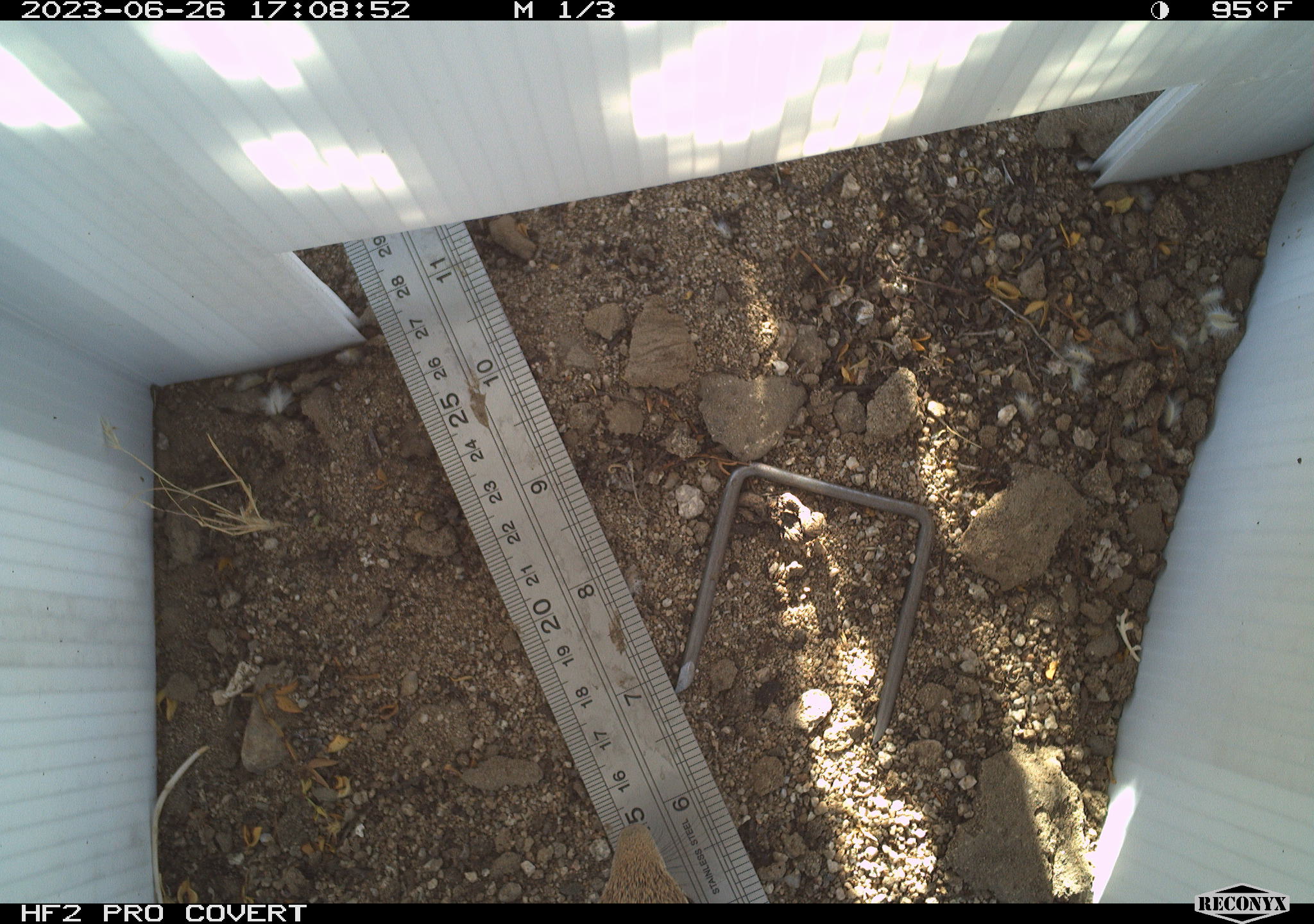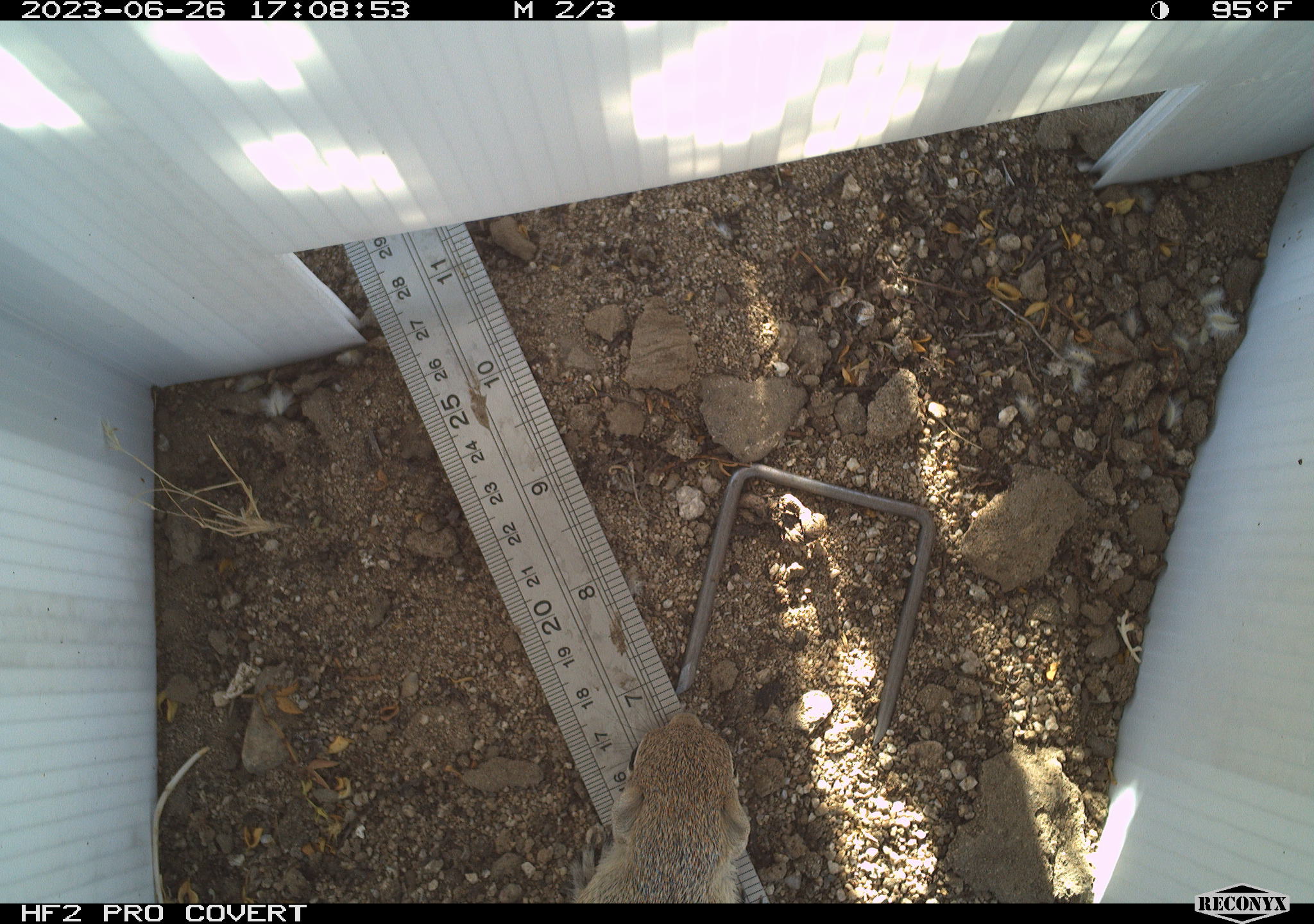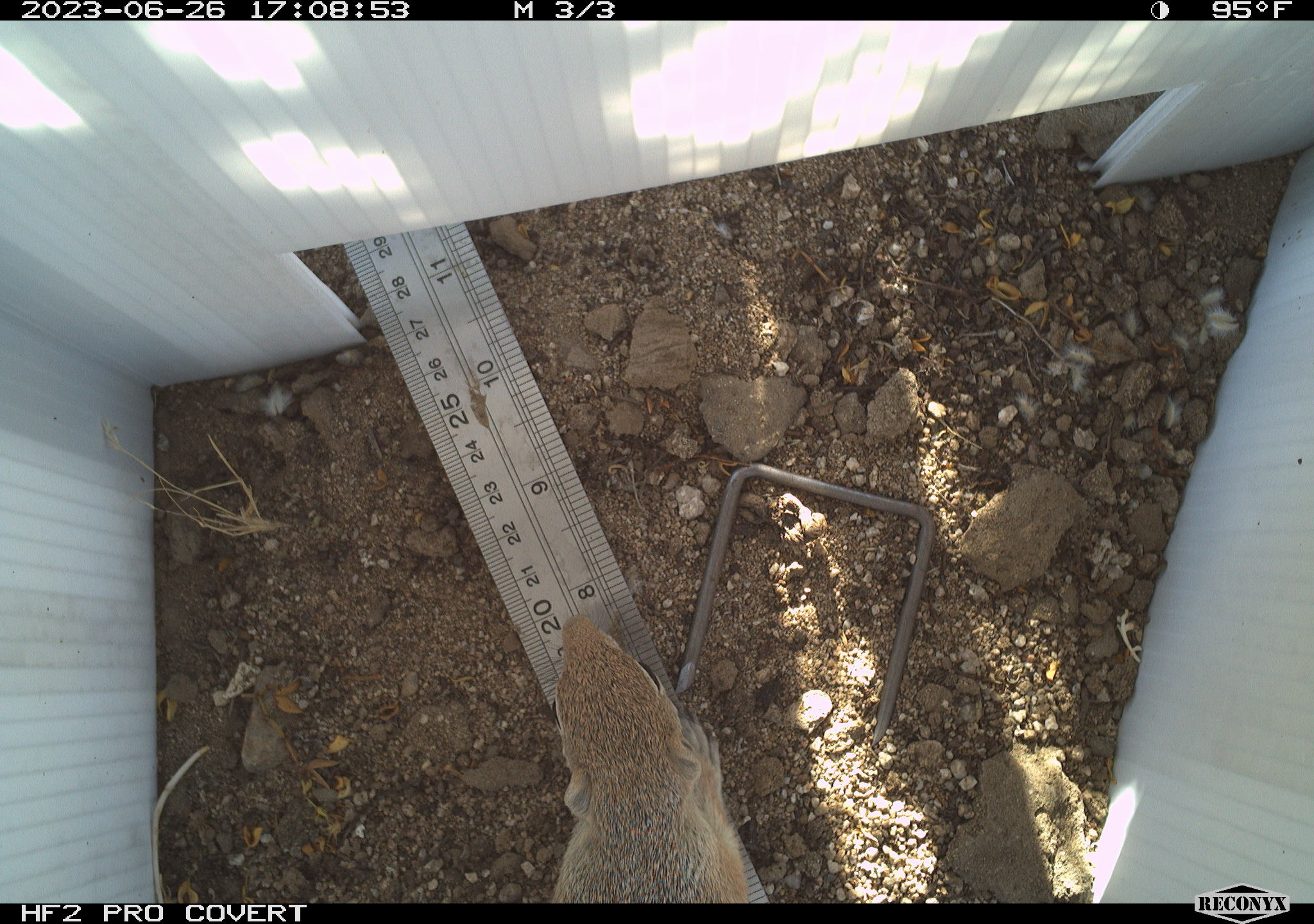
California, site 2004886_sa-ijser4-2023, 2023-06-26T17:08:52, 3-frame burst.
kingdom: Animalia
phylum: Chordata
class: Mammalia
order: Rodentia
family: Sciuridae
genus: Ammospermophilus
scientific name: Ammospermophilus leucurus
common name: white-tailed antelope squirrel